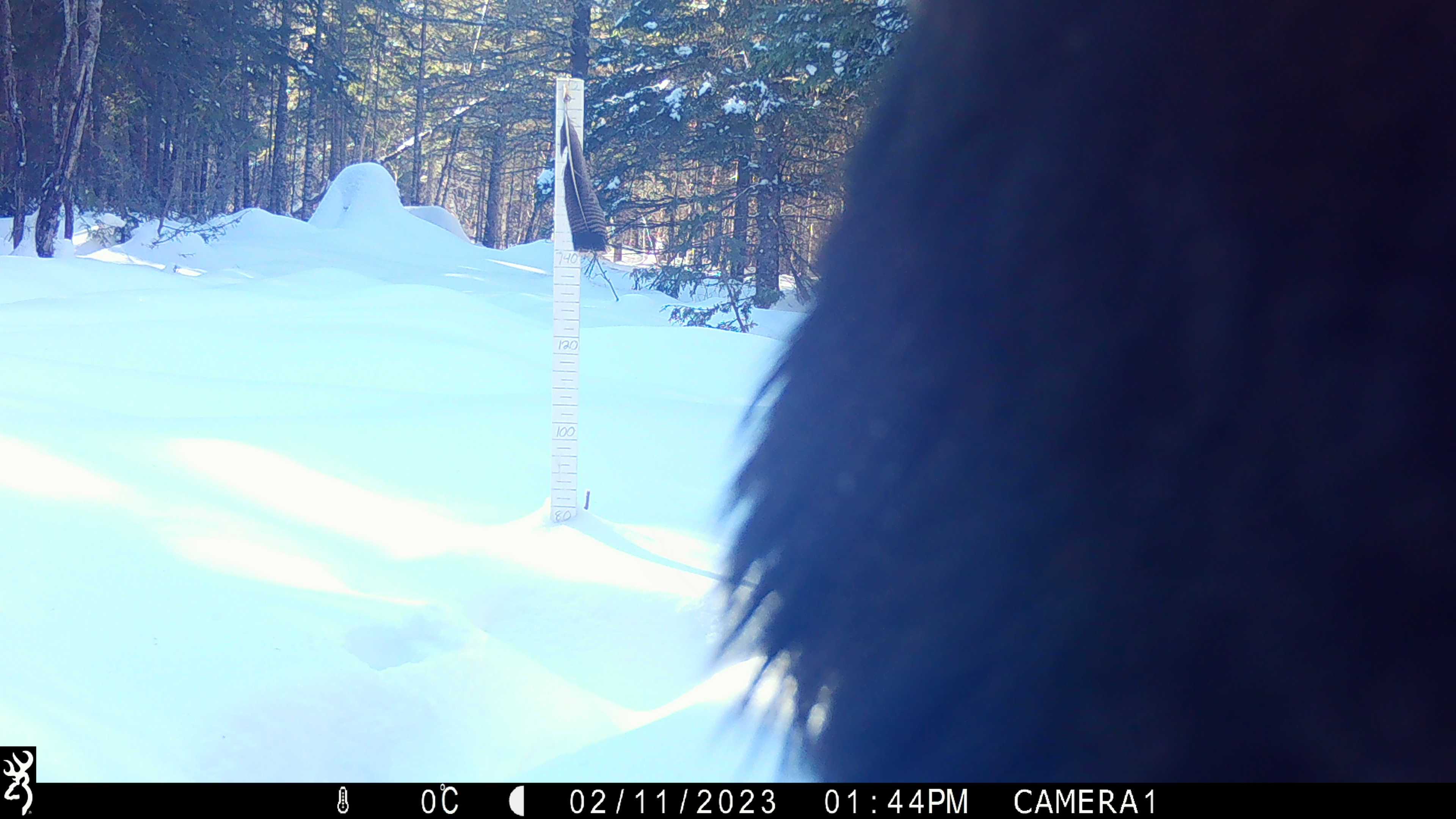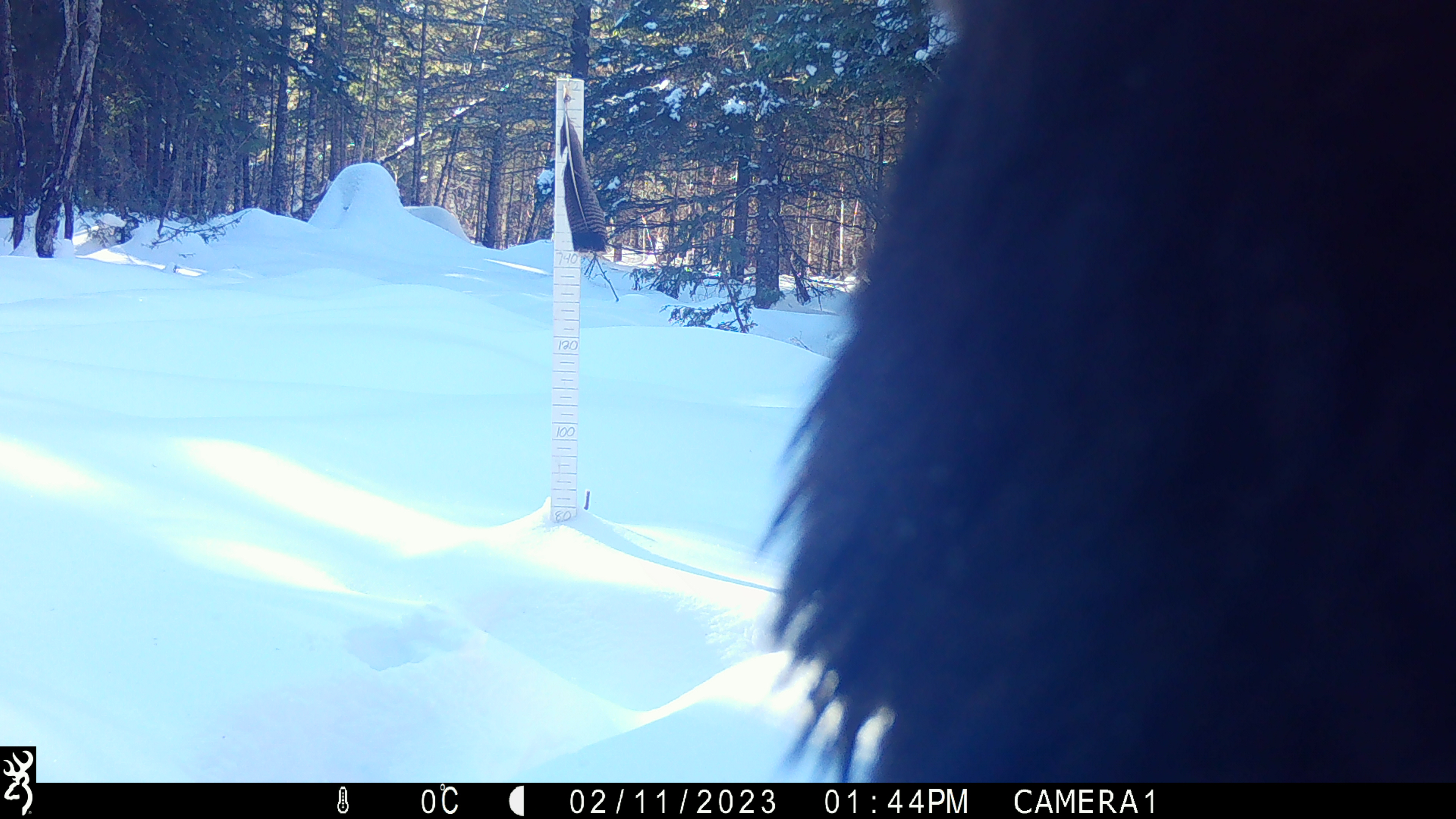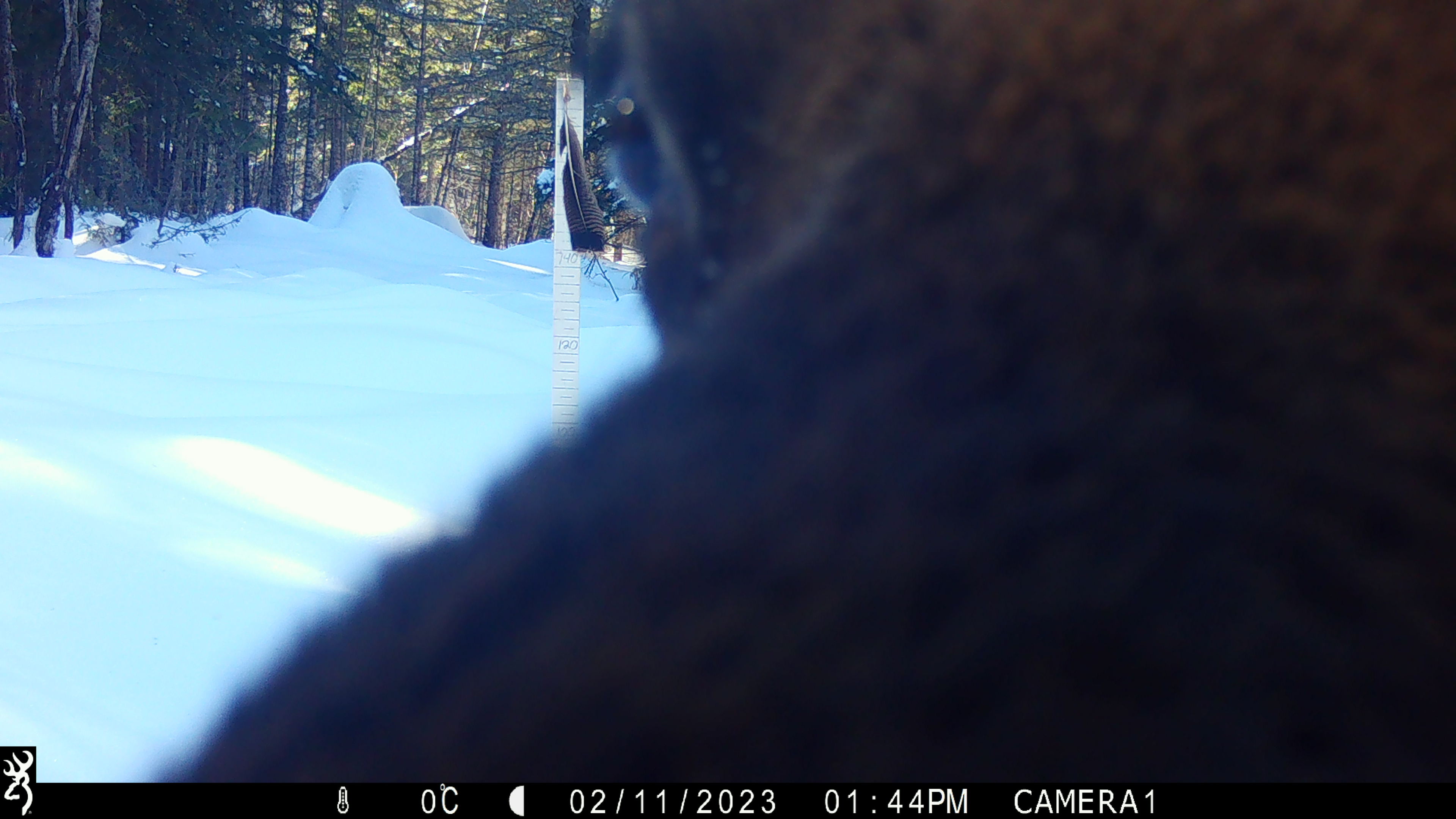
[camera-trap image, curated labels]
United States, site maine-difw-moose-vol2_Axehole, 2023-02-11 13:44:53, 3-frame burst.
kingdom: Animalia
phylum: Chordata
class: Mammalia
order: Artiodactyla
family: Cervidae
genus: Alces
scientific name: Alces alces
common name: moose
Moose (Alces alces).